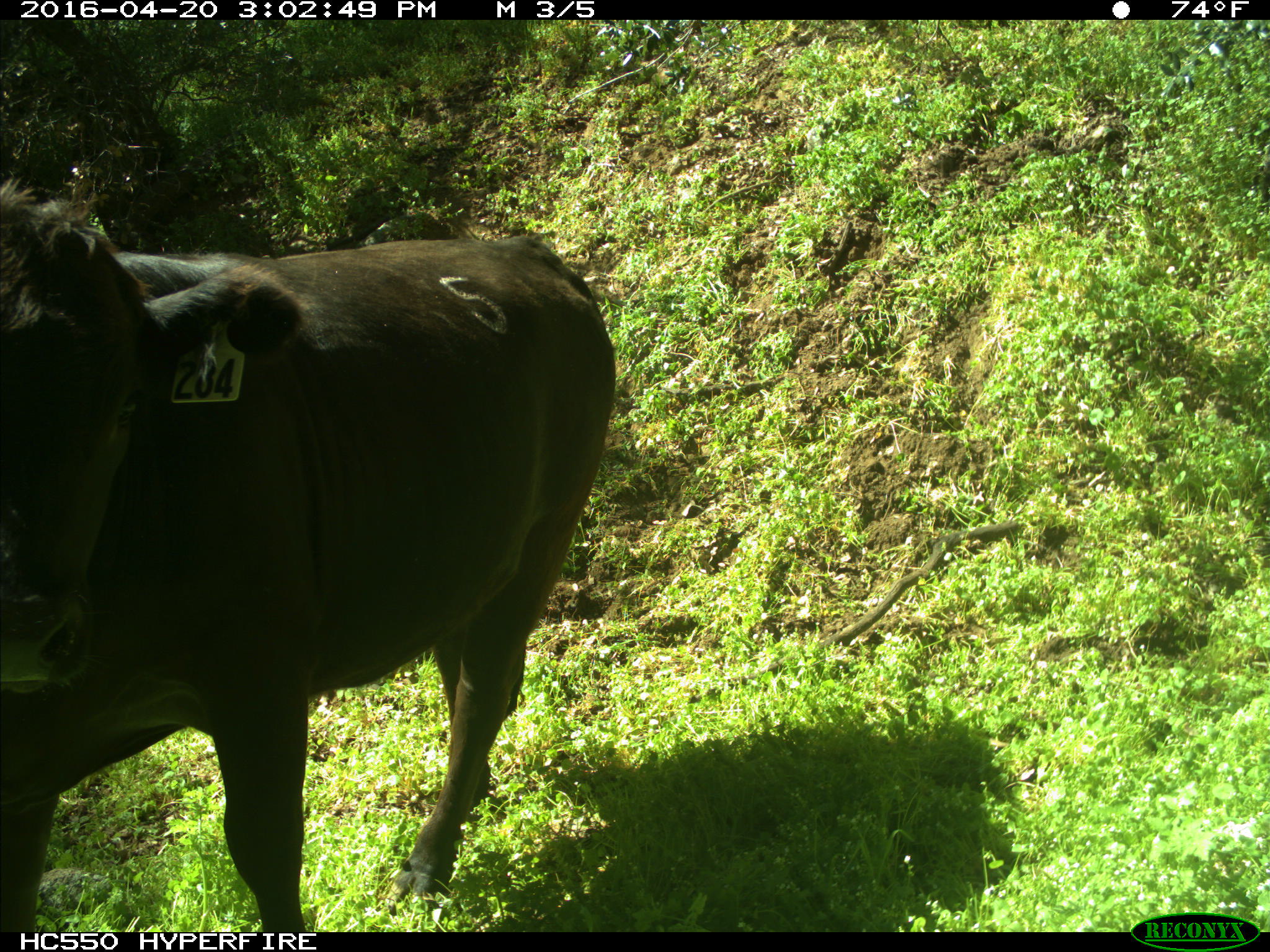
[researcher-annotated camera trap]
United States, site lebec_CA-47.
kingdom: Animalia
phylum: Chordata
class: Mammalia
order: Artiodactyla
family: Bovidae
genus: Bos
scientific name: Bos taurus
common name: domestic cow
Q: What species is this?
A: Bos taurus (domestic cow).